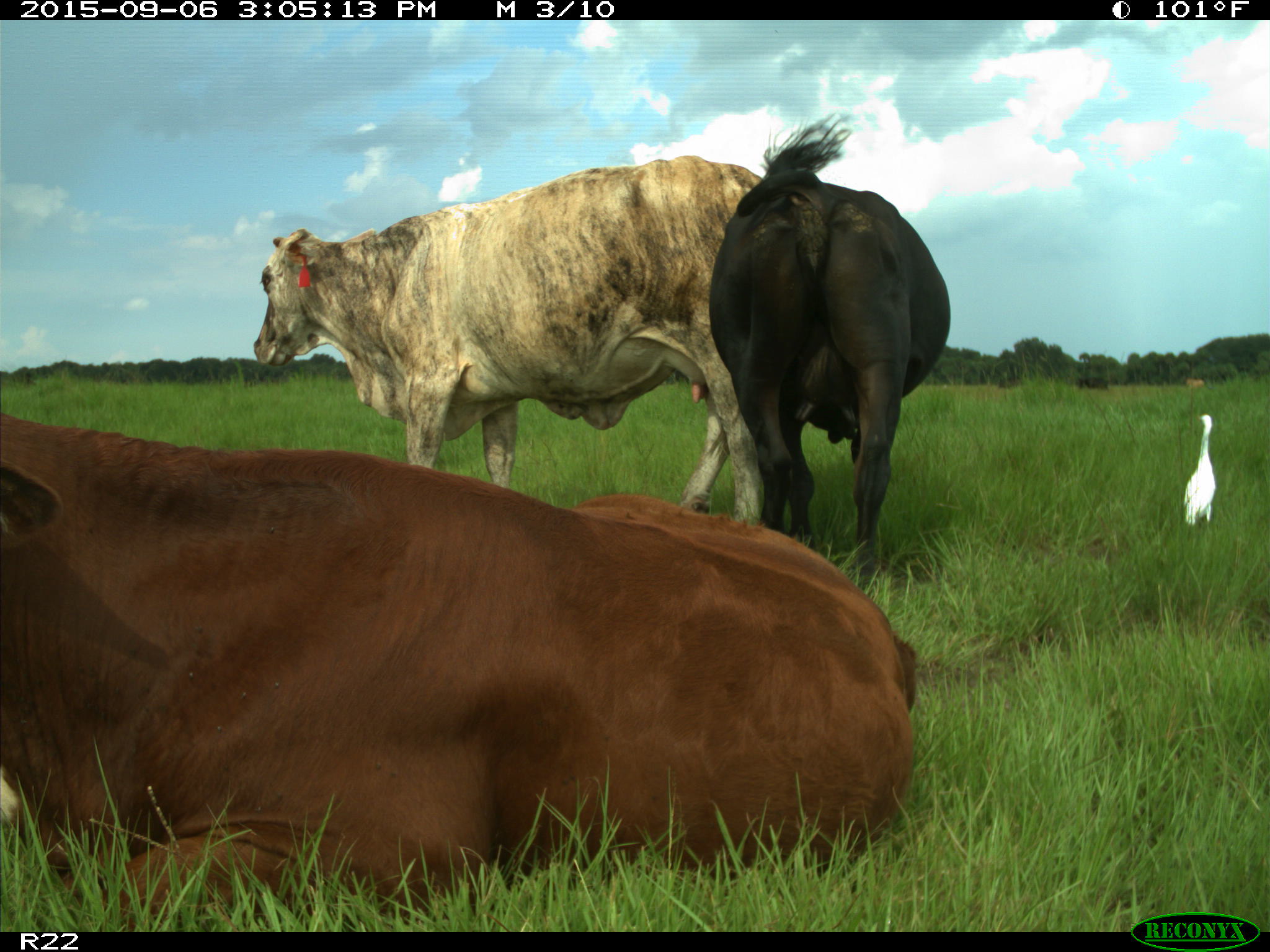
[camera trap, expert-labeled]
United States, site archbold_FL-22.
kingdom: Animalia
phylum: Chordata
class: Mammalia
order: Artiodactyla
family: Bovidae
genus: Bos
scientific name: Bos taurus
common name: domestic cow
Bos taurus (domestic cow).